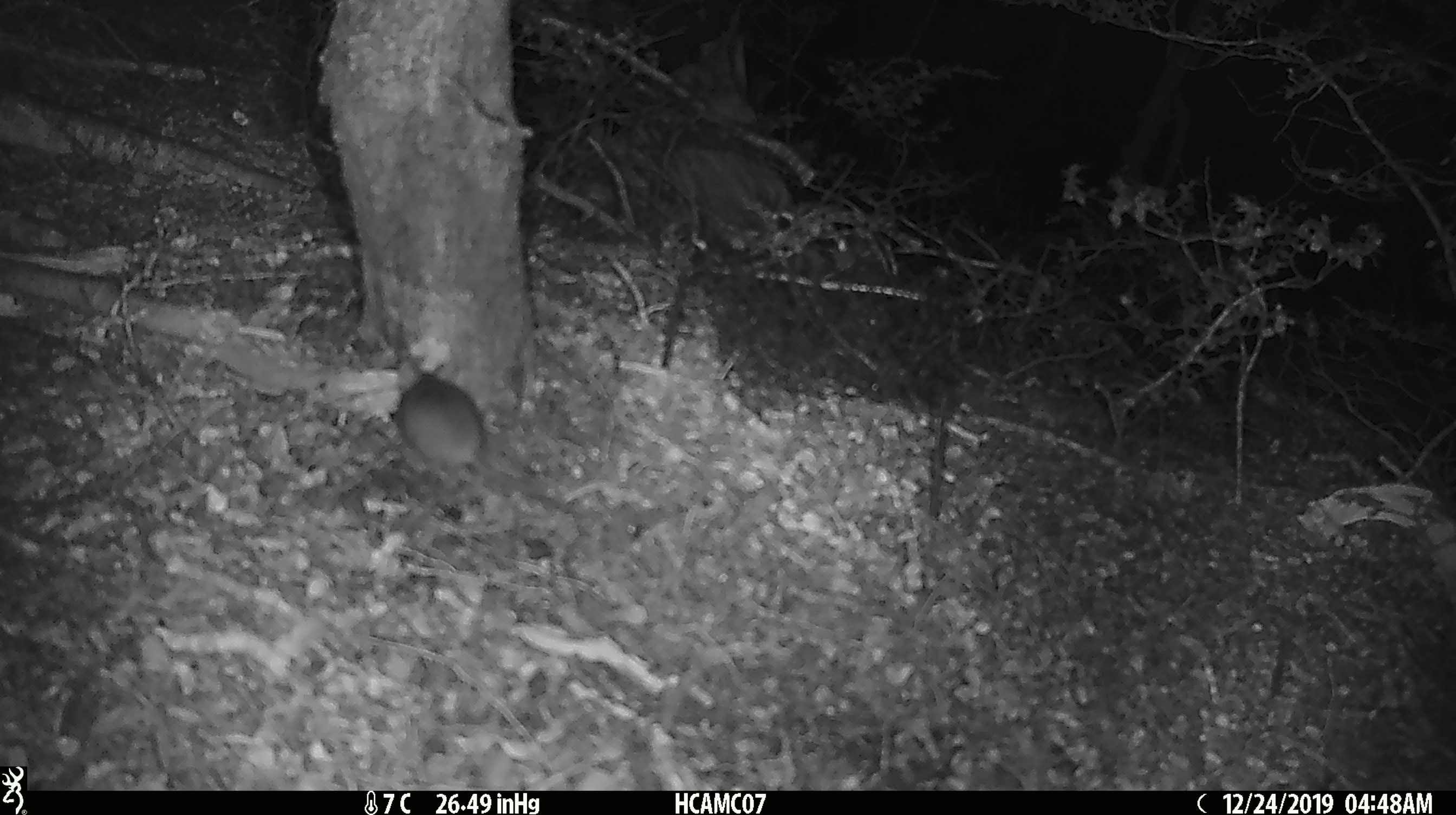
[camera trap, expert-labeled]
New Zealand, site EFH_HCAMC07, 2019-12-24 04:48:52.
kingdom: Animalia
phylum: Chordata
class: Mammalia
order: Rodentia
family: Muridae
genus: Mus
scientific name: Mus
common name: mouse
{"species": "mouse (Mus)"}